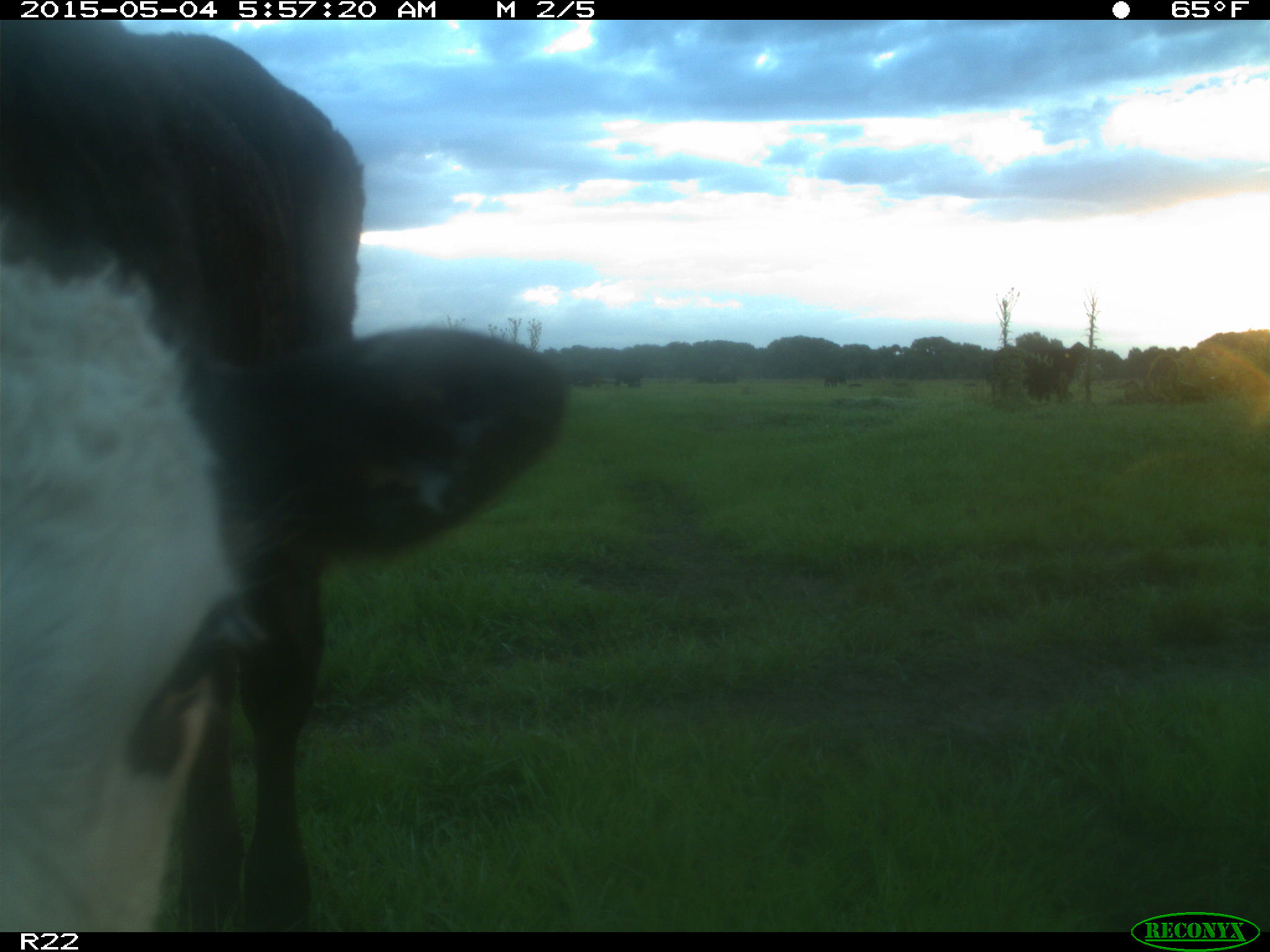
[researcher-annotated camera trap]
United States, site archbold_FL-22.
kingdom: Animalia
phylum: Chordata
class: Mammalia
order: Artiodactyla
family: Bovidae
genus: Bos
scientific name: Bos taurus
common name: domestic cow